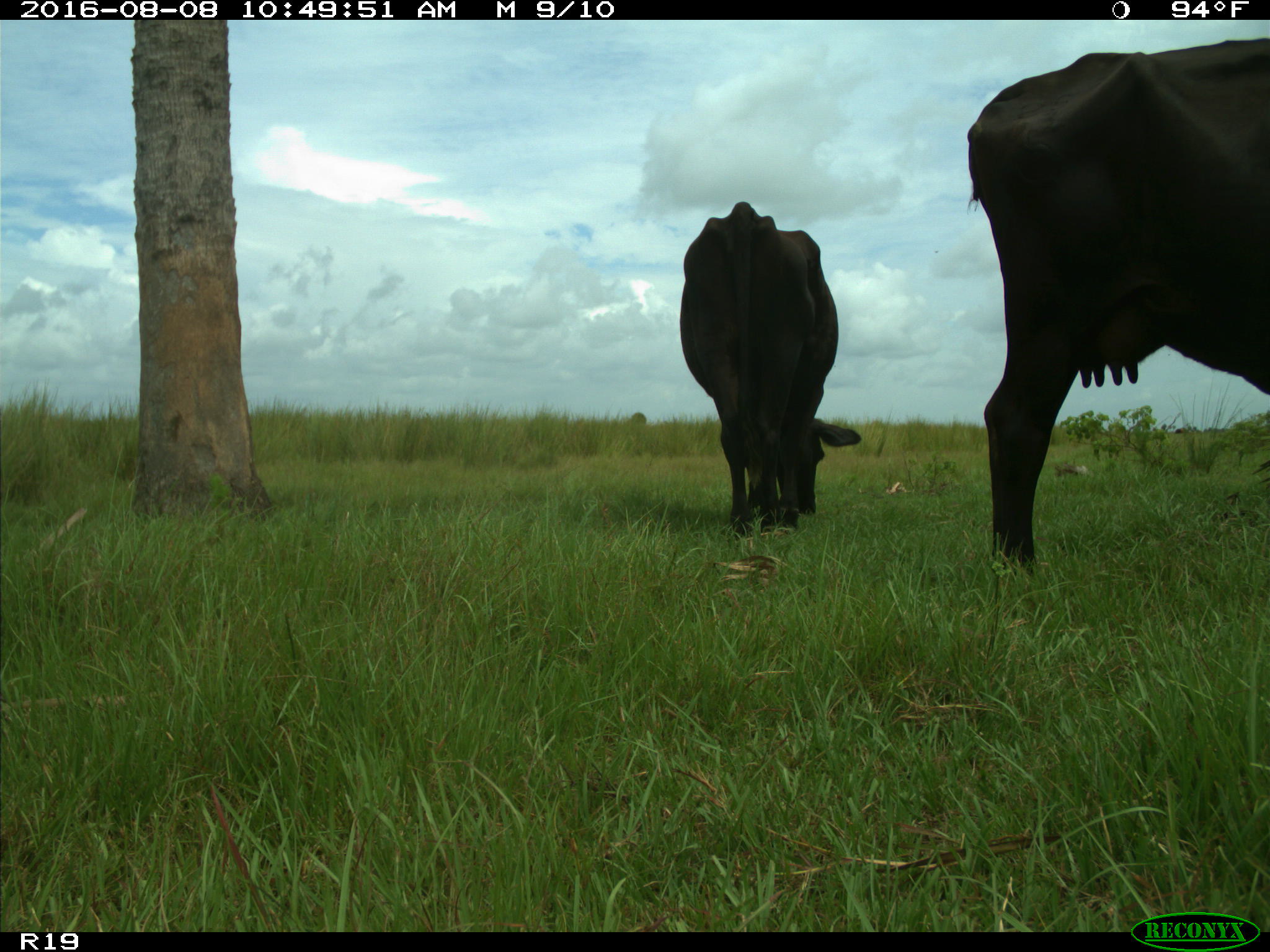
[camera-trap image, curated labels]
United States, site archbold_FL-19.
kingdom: Animalia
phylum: Chordata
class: Mammalia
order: Artiodactyla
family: Bovidae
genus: Bos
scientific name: Bos taurus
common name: domestic cow